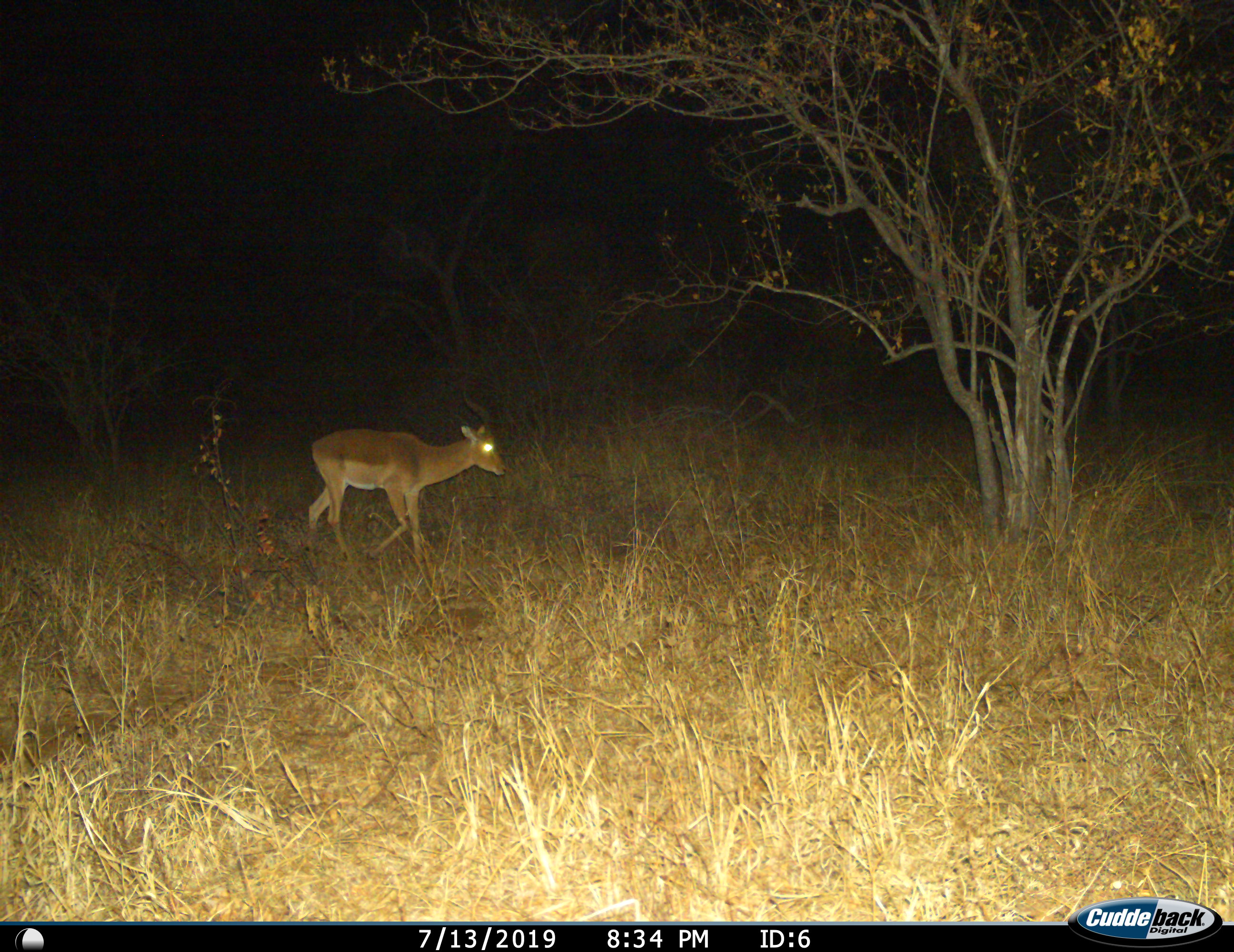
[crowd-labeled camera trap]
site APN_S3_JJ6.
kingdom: Animalia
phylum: Chordata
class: Mammalia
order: Artiodactyla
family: Bovidae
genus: Aepyceros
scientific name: Aepyceros melampus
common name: impala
Impala (Aepyceros melampus), count 1. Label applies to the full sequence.